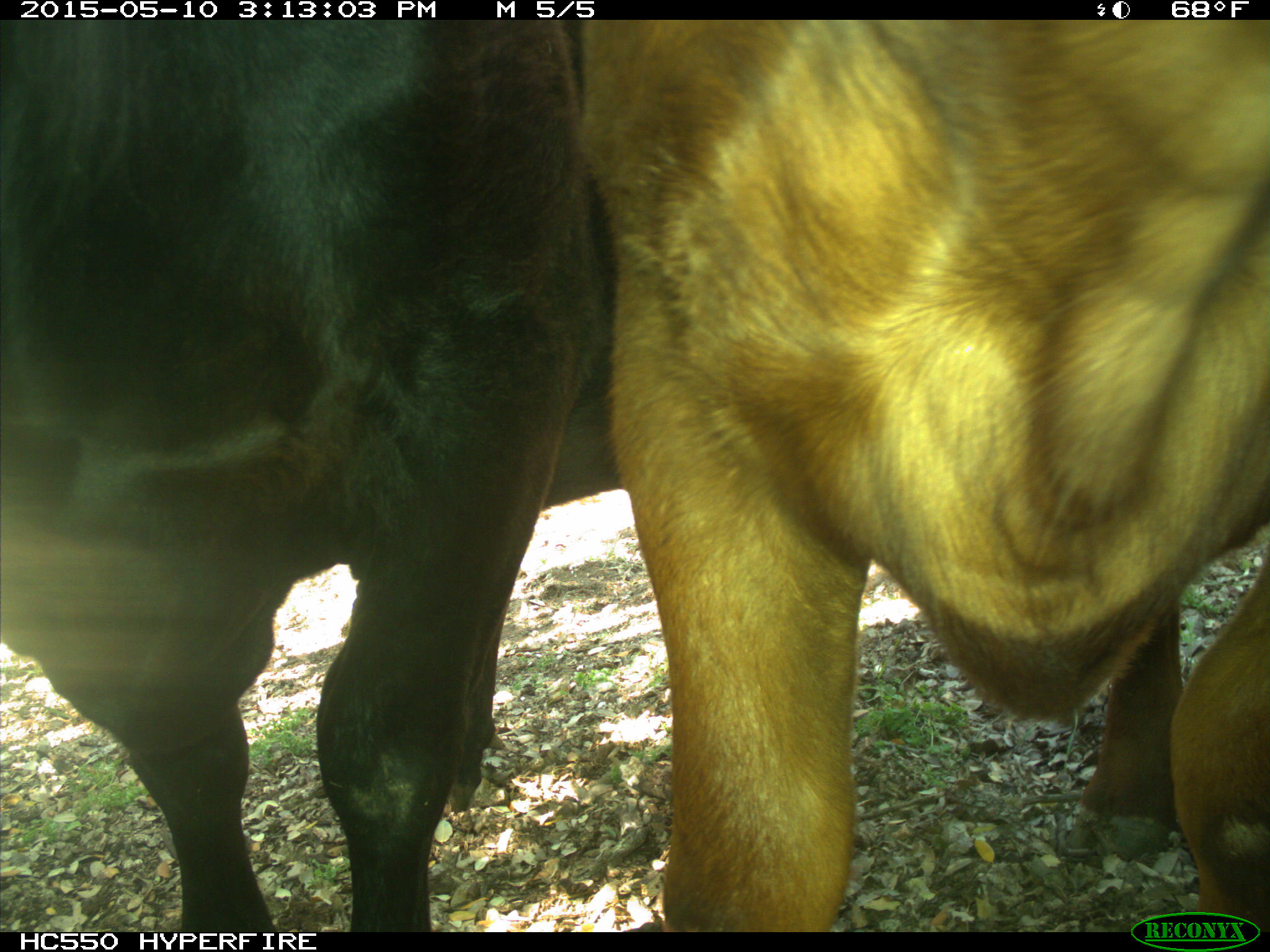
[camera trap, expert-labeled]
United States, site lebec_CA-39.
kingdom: Animalia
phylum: Chordata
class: Mammalia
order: Artiodactyla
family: Bovidae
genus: Bos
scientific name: Bos taurus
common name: domestic cow